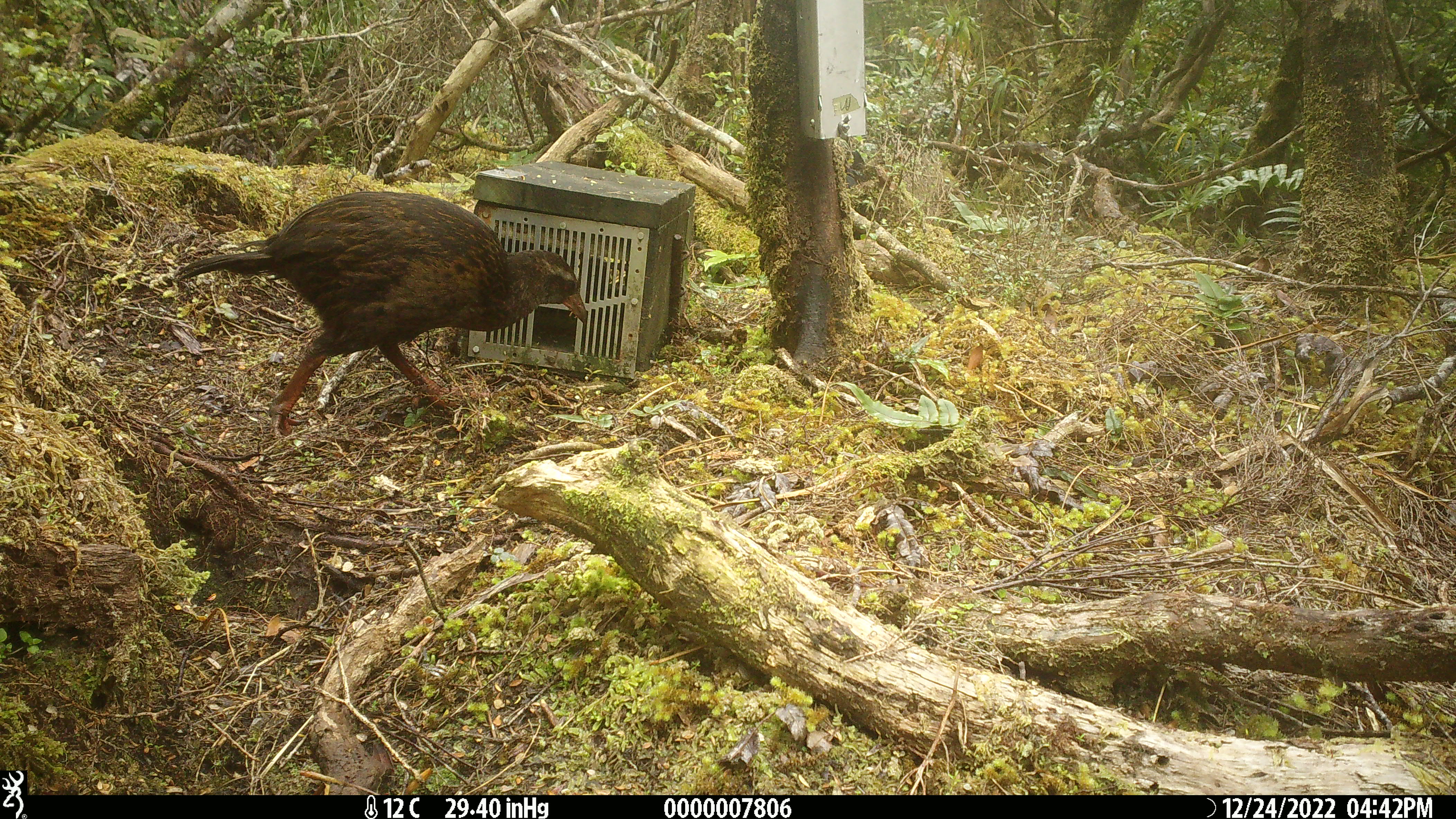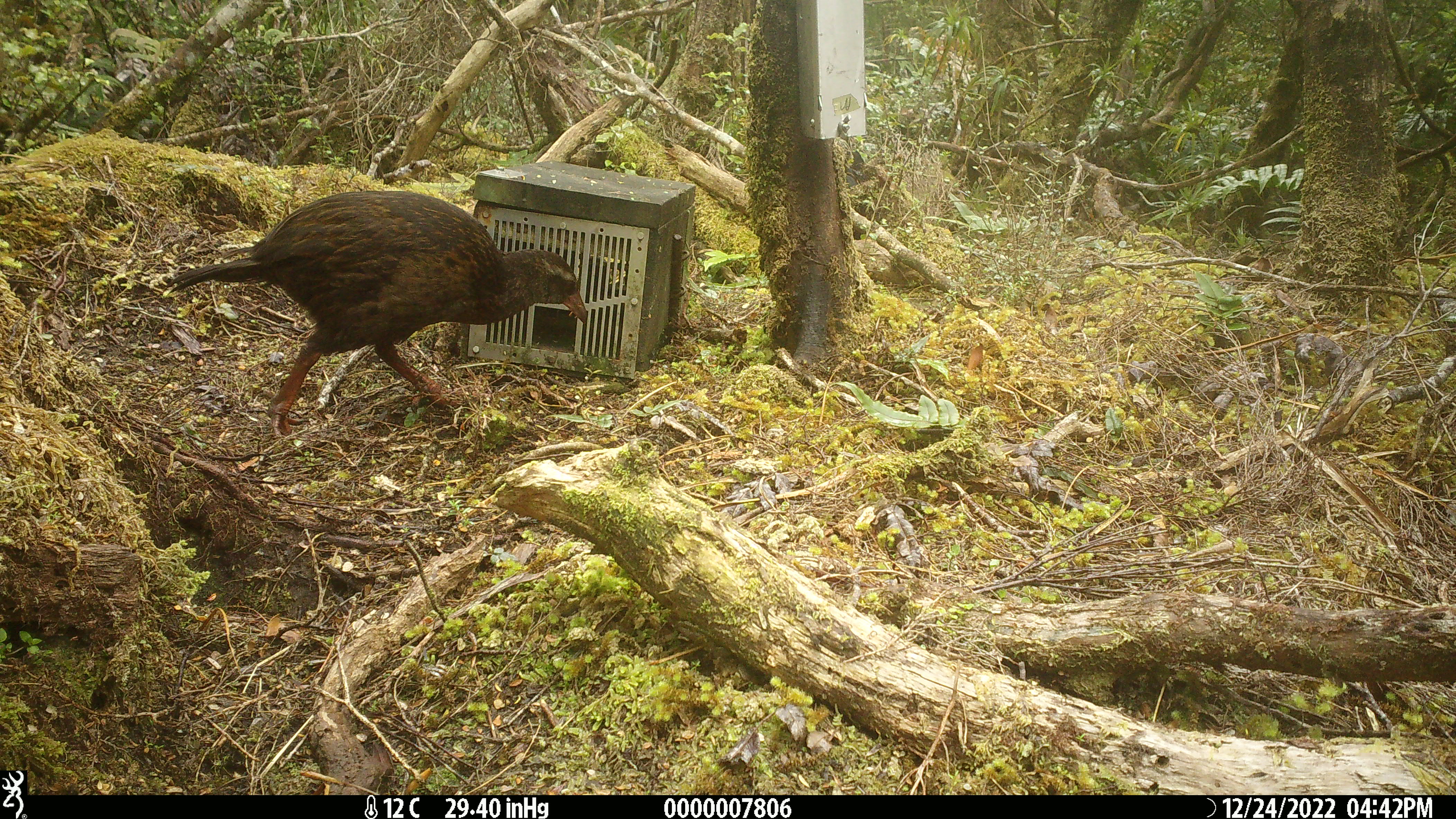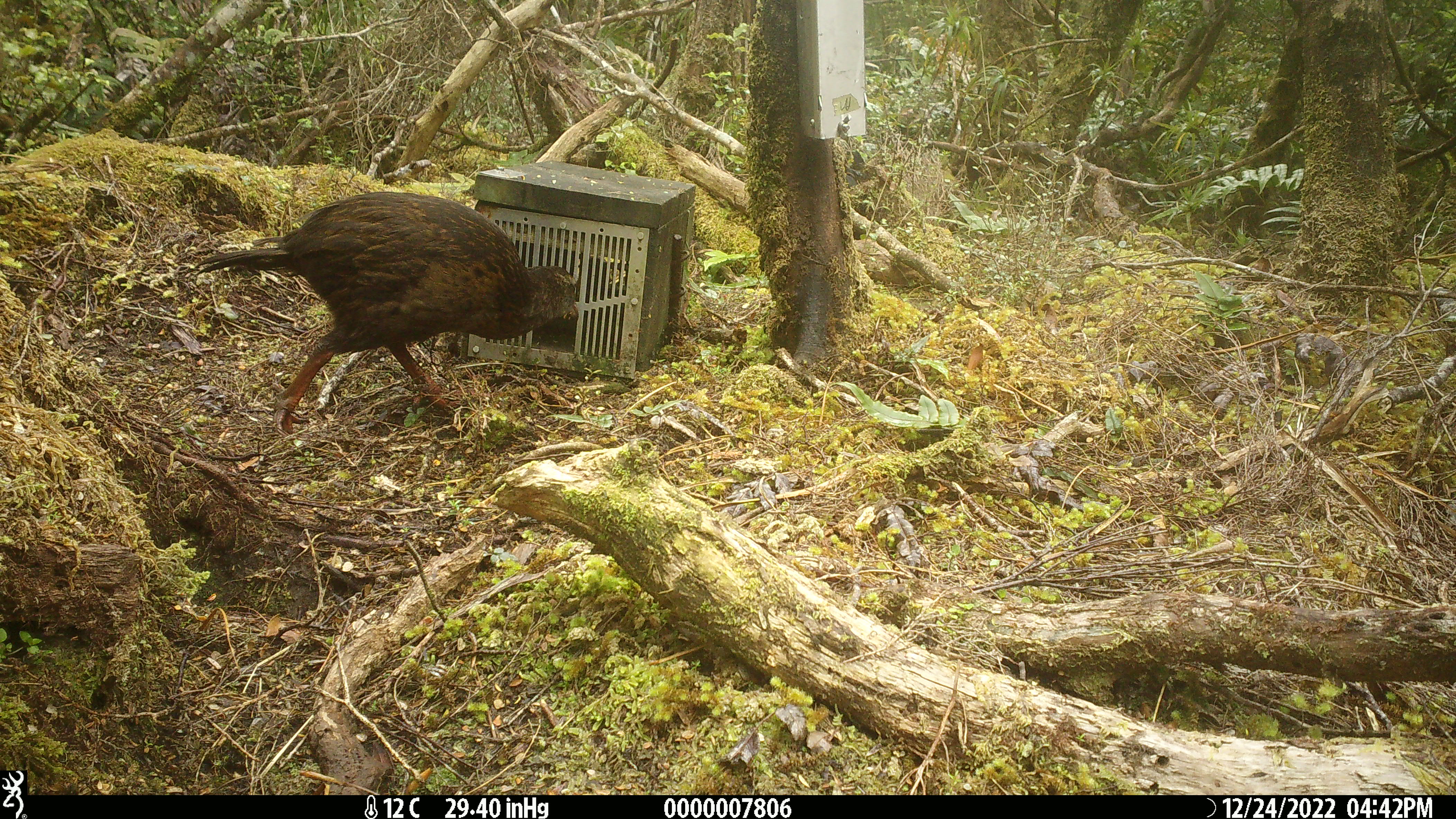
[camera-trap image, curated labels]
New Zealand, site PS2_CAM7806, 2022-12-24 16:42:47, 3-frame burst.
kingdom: Animalia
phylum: Chordata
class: Aves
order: Gruiformes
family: Rallidae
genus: Gallirallus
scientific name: Gallirallus australis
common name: weka